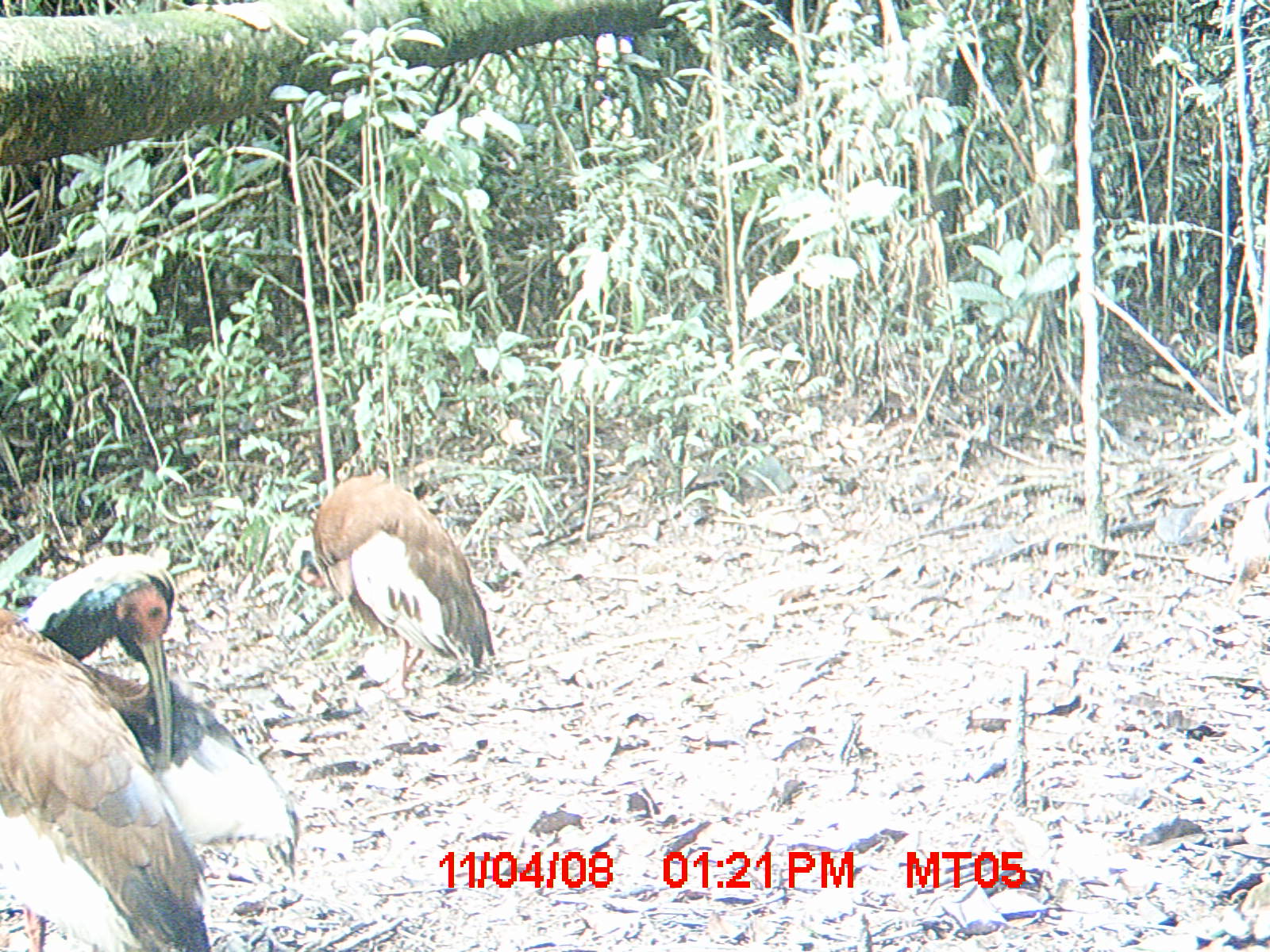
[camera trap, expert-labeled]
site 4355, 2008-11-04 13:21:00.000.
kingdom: Animalia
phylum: Chordata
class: Aves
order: Cuculiformes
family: Cuculidae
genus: Coua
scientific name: Coua serriana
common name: red-breasted coua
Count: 2.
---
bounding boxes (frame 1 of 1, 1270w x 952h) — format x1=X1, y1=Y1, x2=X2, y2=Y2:
coua serriana: x1=0, y1=549, x2=299, y2=950; x1=290, y1=466, x2=495, y2=692